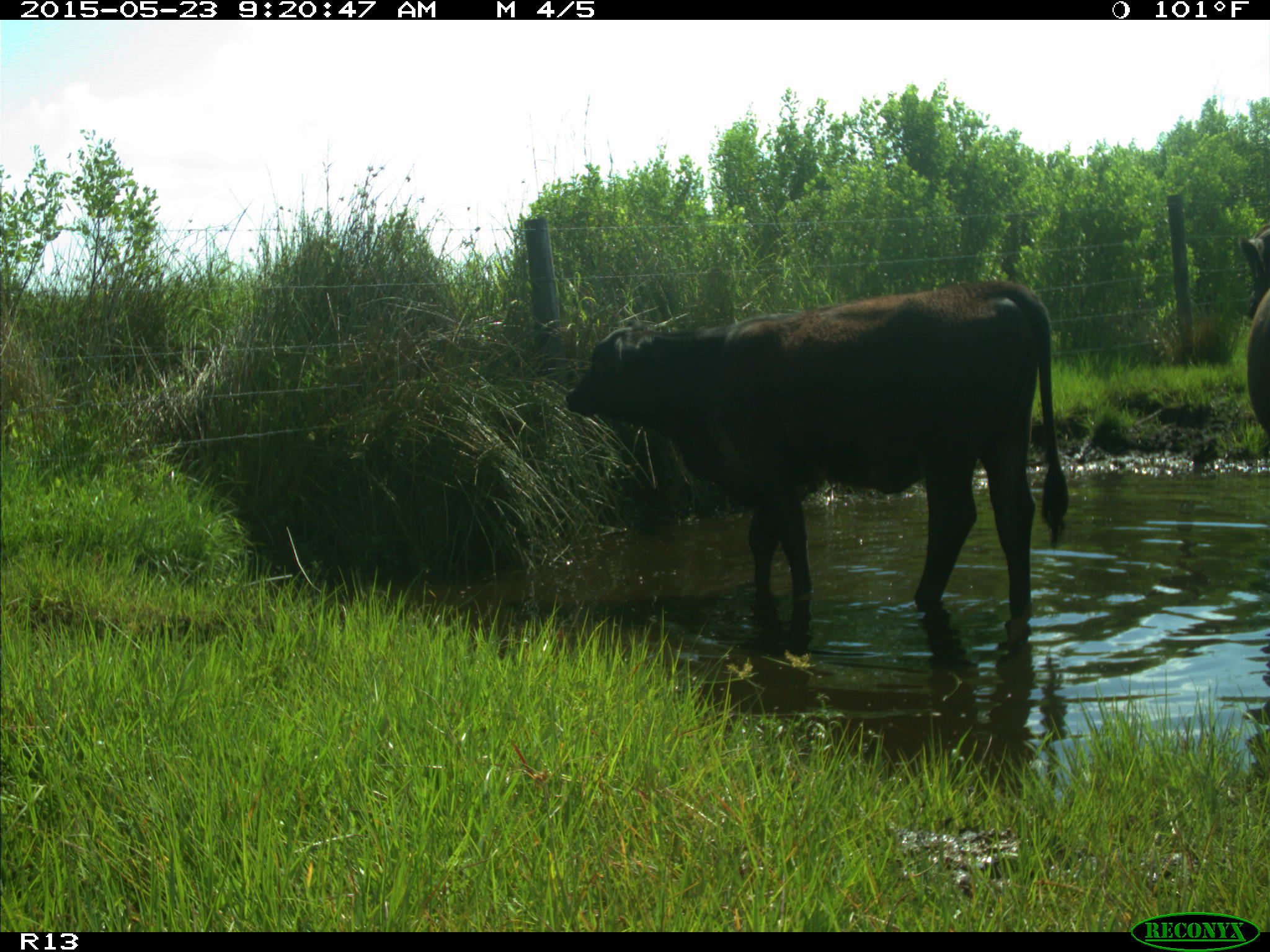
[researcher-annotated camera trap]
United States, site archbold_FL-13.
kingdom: Animalia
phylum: Chordata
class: Mammalia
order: Artiodactyla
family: Bovidae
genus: Bos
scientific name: Bos taurus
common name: domestic cow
Bos taurus (domestic cow).